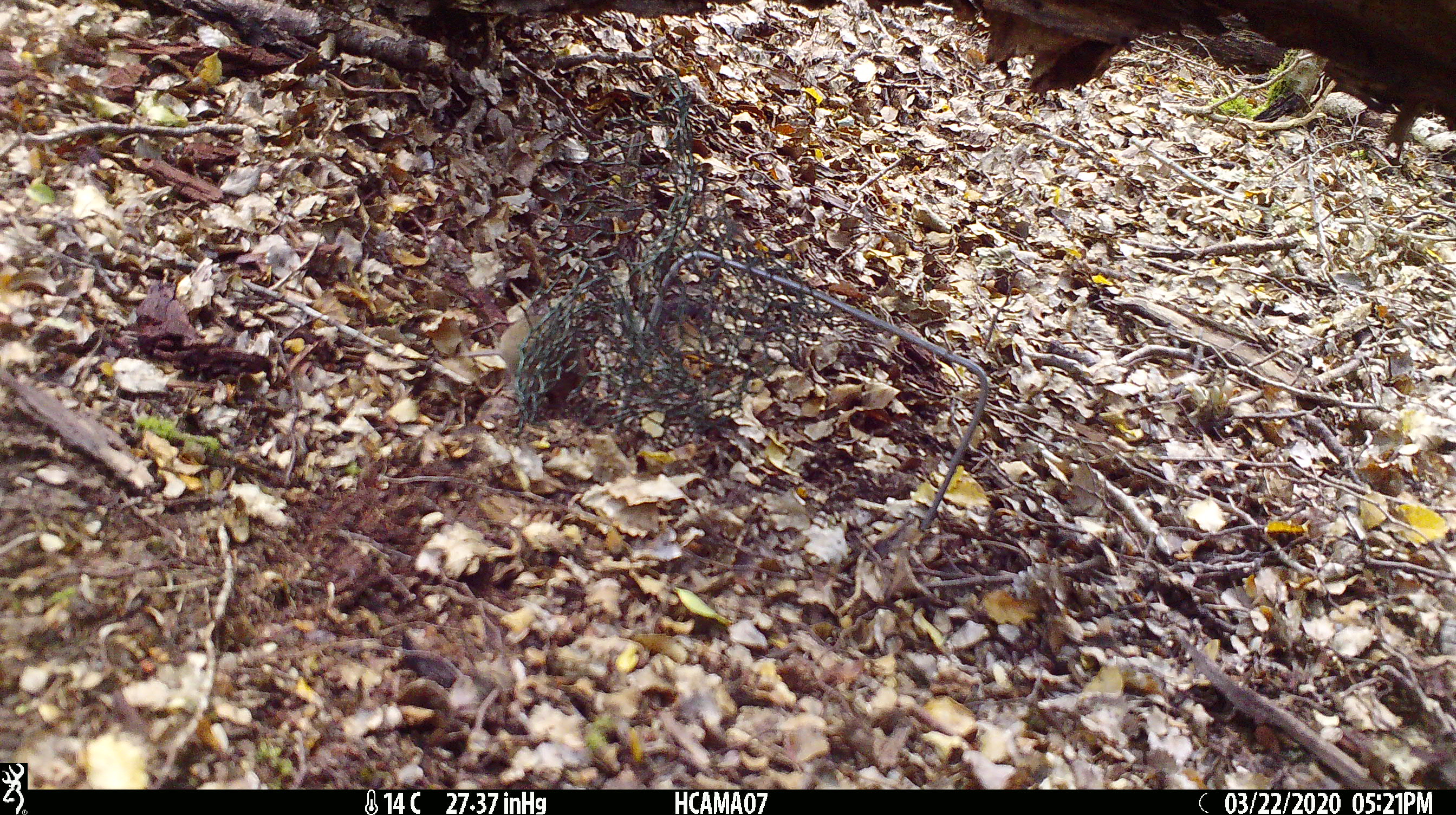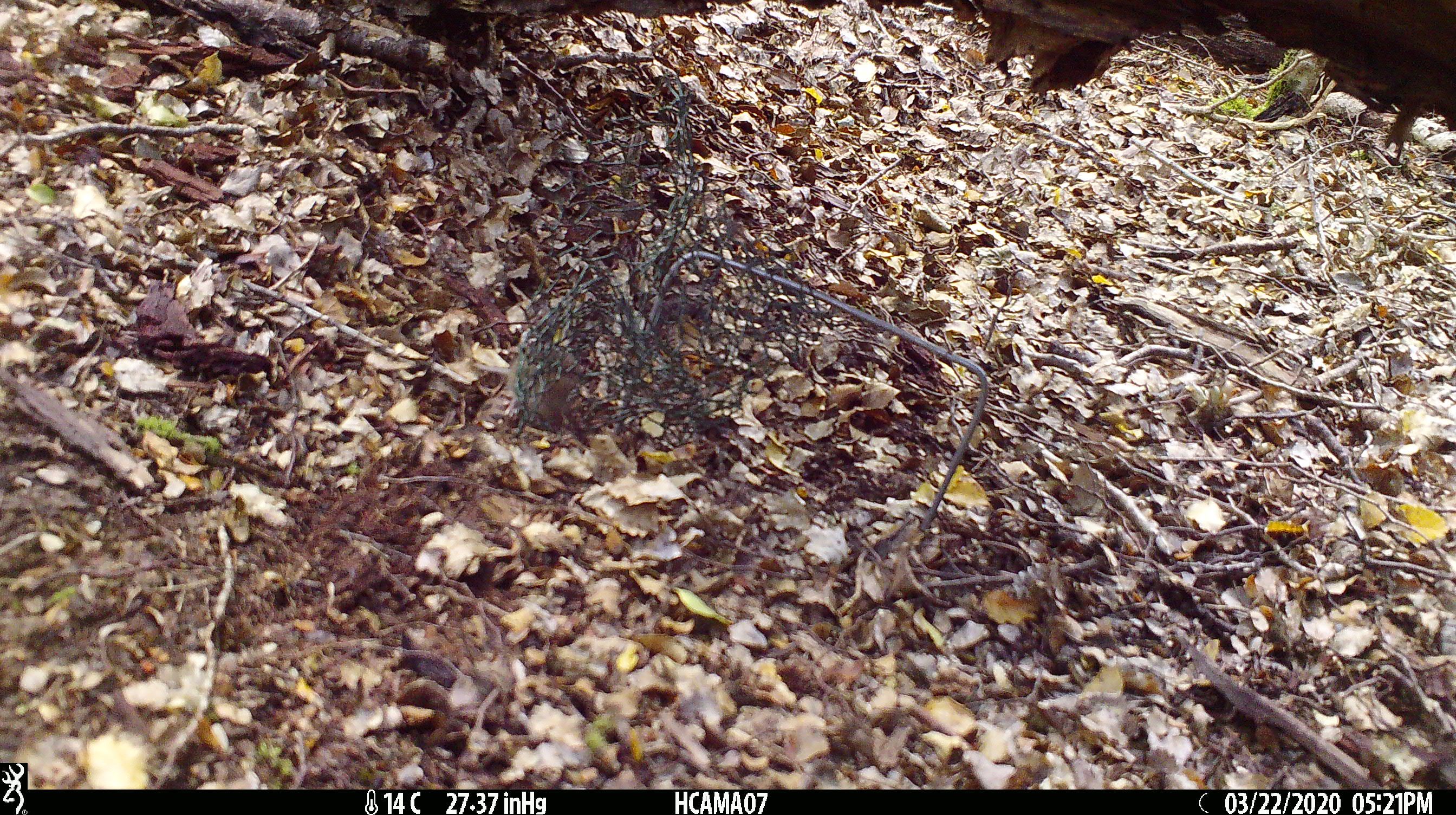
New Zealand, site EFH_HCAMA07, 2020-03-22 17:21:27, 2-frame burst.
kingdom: Animalia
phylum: Chordata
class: Mammalia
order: Rodentia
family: Muridae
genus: Mus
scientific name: Mus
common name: mouse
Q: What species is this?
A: Mouse (Mus).